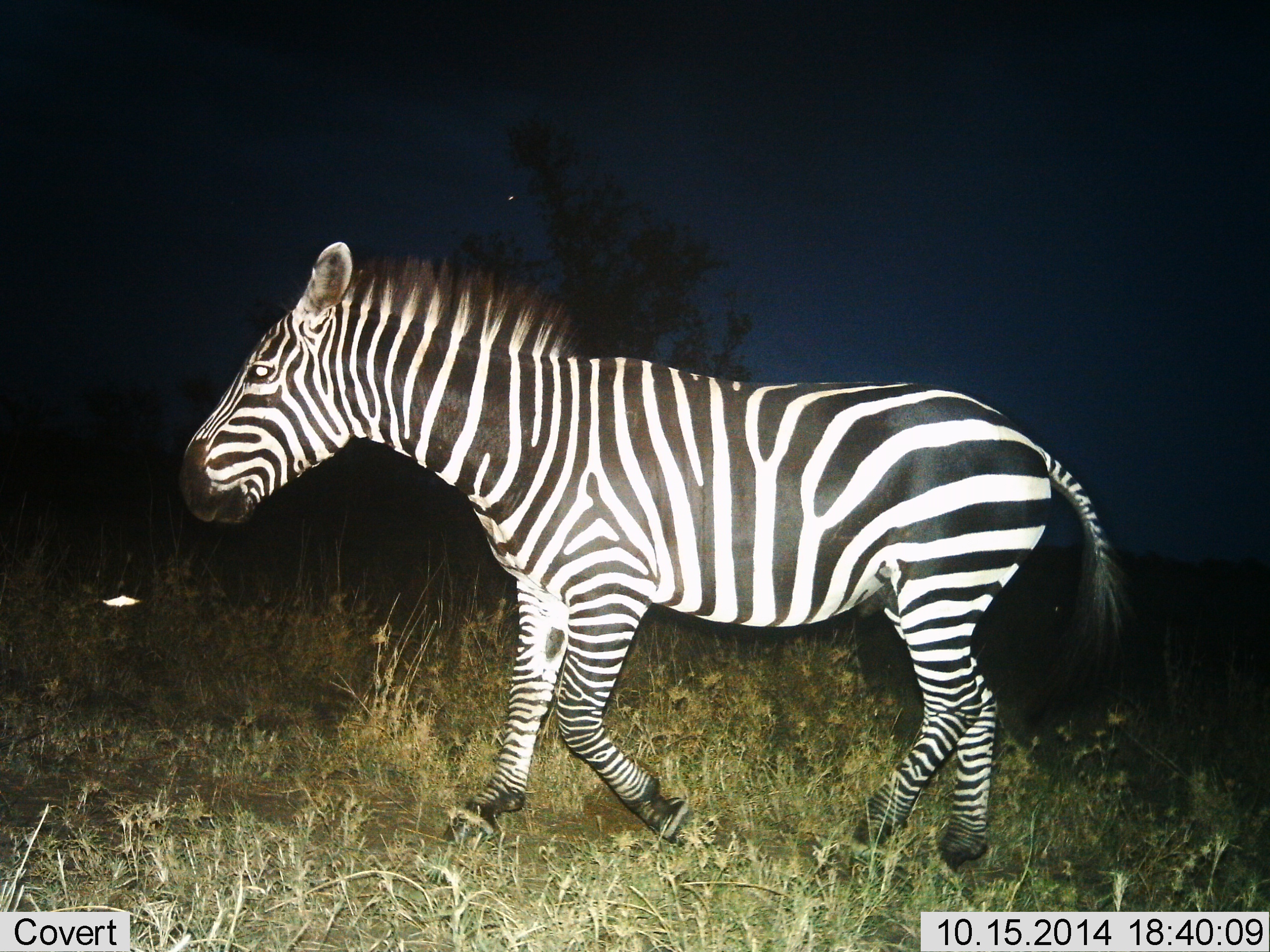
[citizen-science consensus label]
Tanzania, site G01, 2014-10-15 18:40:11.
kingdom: Animalia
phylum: Chordata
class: Mammalia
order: Perissodactyla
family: Equidae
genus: Equus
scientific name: Equus quagga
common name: plains zebra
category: zebra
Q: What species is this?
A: Zebra (plains zebra) (Equus quagga).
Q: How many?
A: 1.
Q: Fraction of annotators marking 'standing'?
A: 0%.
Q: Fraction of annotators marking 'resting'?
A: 0%.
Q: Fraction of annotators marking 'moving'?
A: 100%.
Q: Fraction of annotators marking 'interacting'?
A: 0%.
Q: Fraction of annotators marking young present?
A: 0%.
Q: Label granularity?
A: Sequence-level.